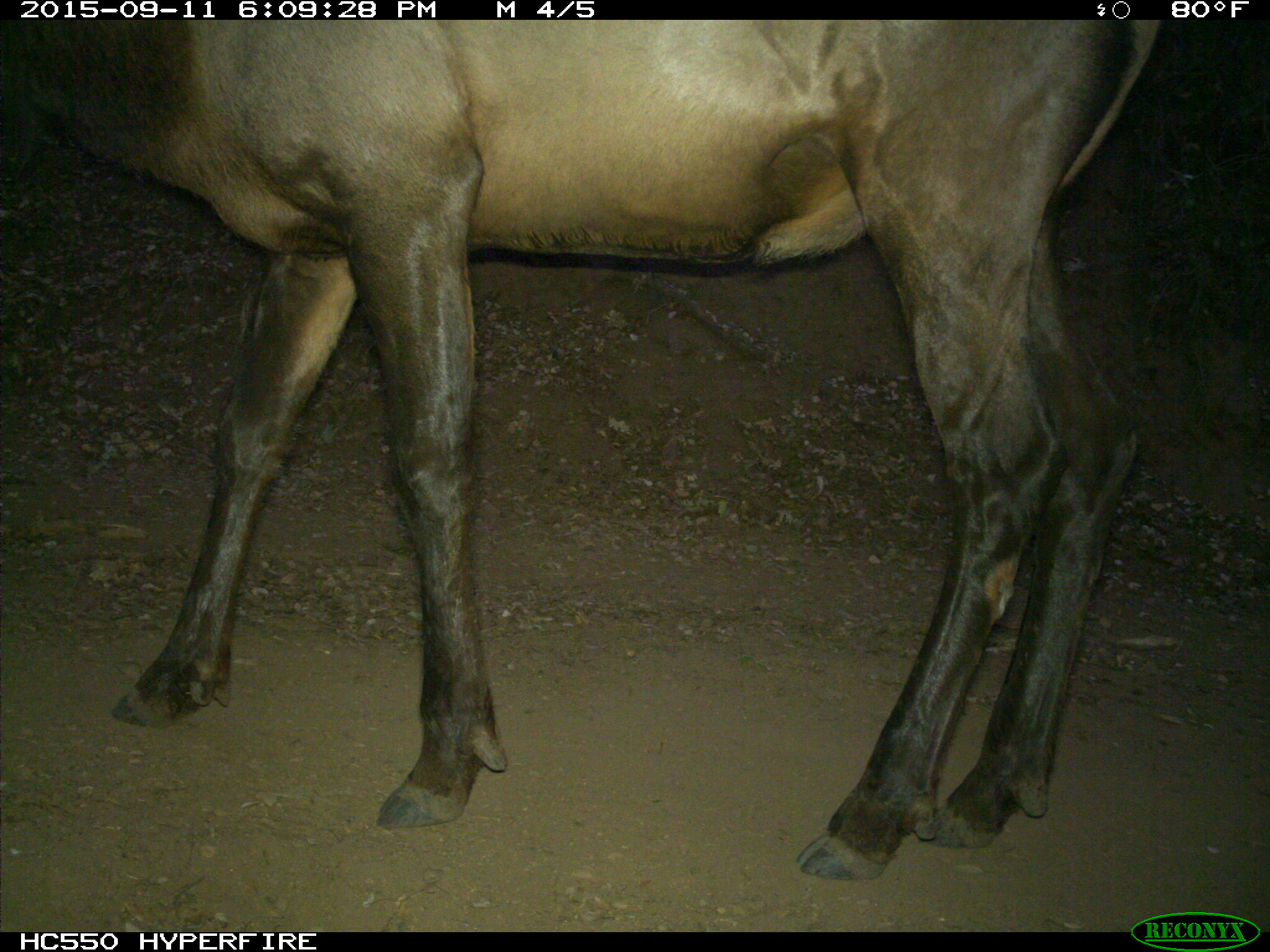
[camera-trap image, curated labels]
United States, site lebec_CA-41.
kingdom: Animalia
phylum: Chordata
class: Mammalia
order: Artiodactyla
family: Cervidae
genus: Cervus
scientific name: Cervus canadensis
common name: elk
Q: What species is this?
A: Cervus canadensis (elk).